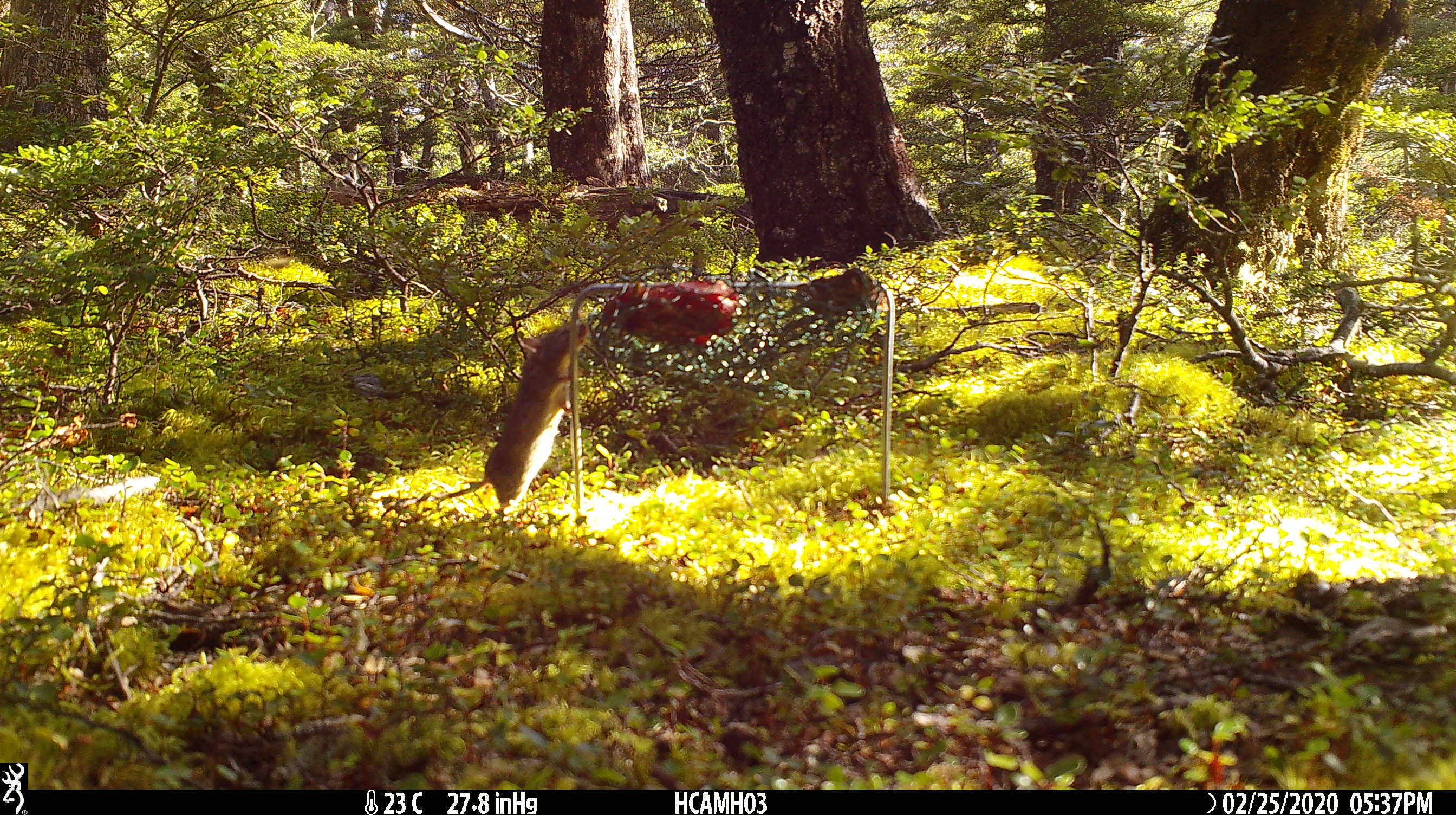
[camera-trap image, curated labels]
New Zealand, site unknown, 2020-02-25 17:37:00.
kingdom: Animalia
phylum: Chordata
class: Mammalia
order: Rodentia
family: Muridae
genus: Mus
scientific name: Mus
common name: mouse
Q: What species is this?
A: Mouse (Mus).